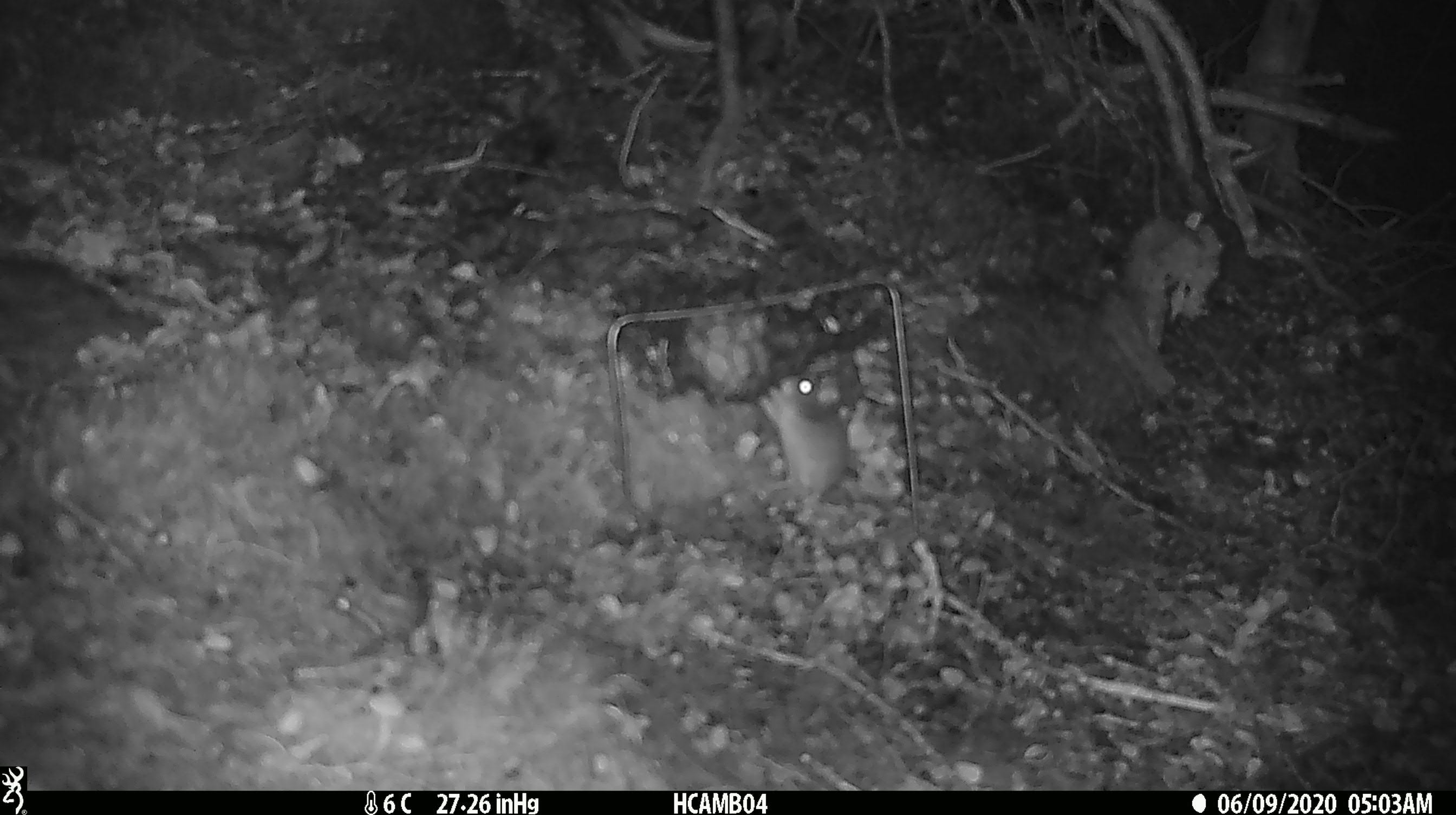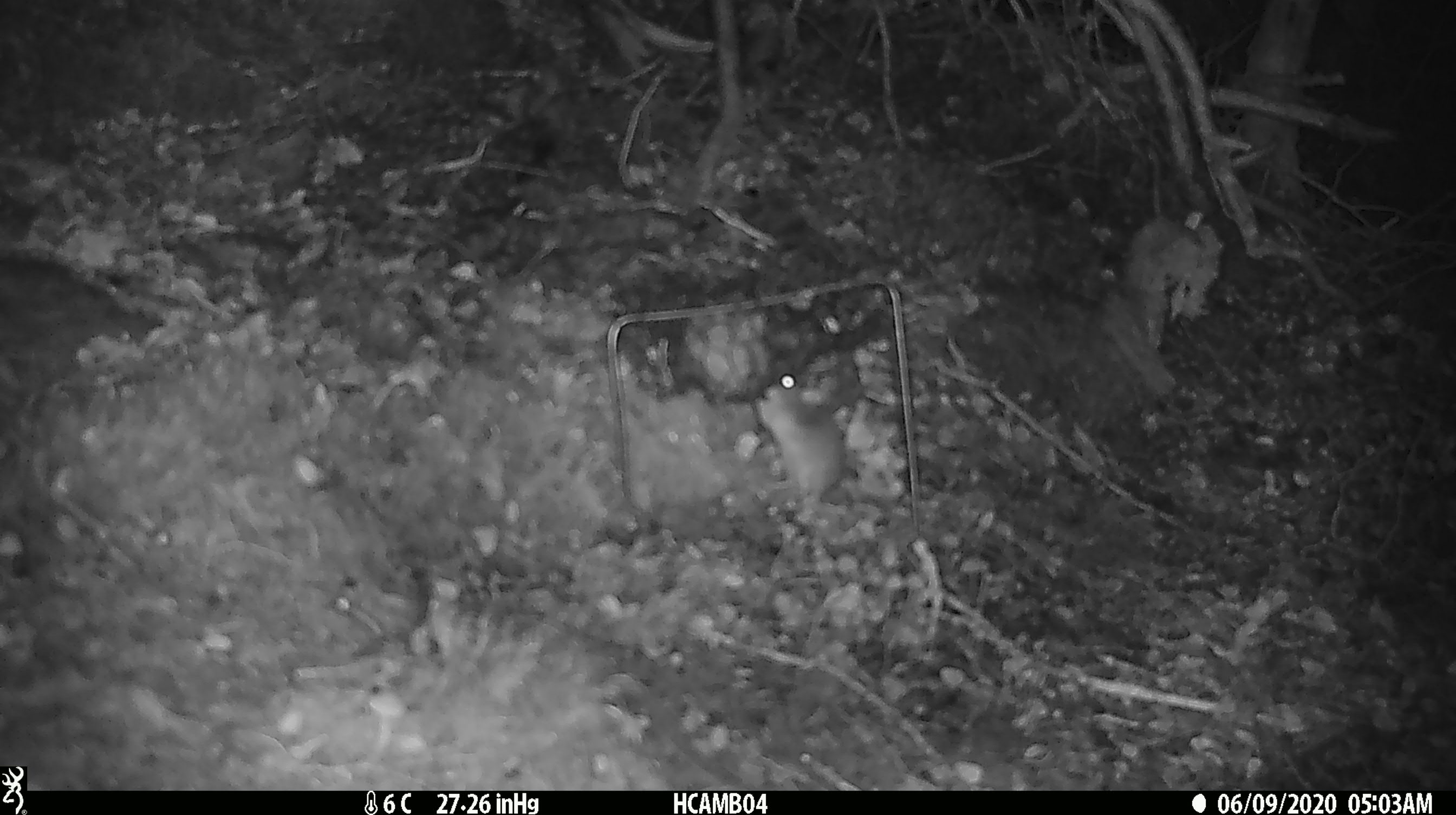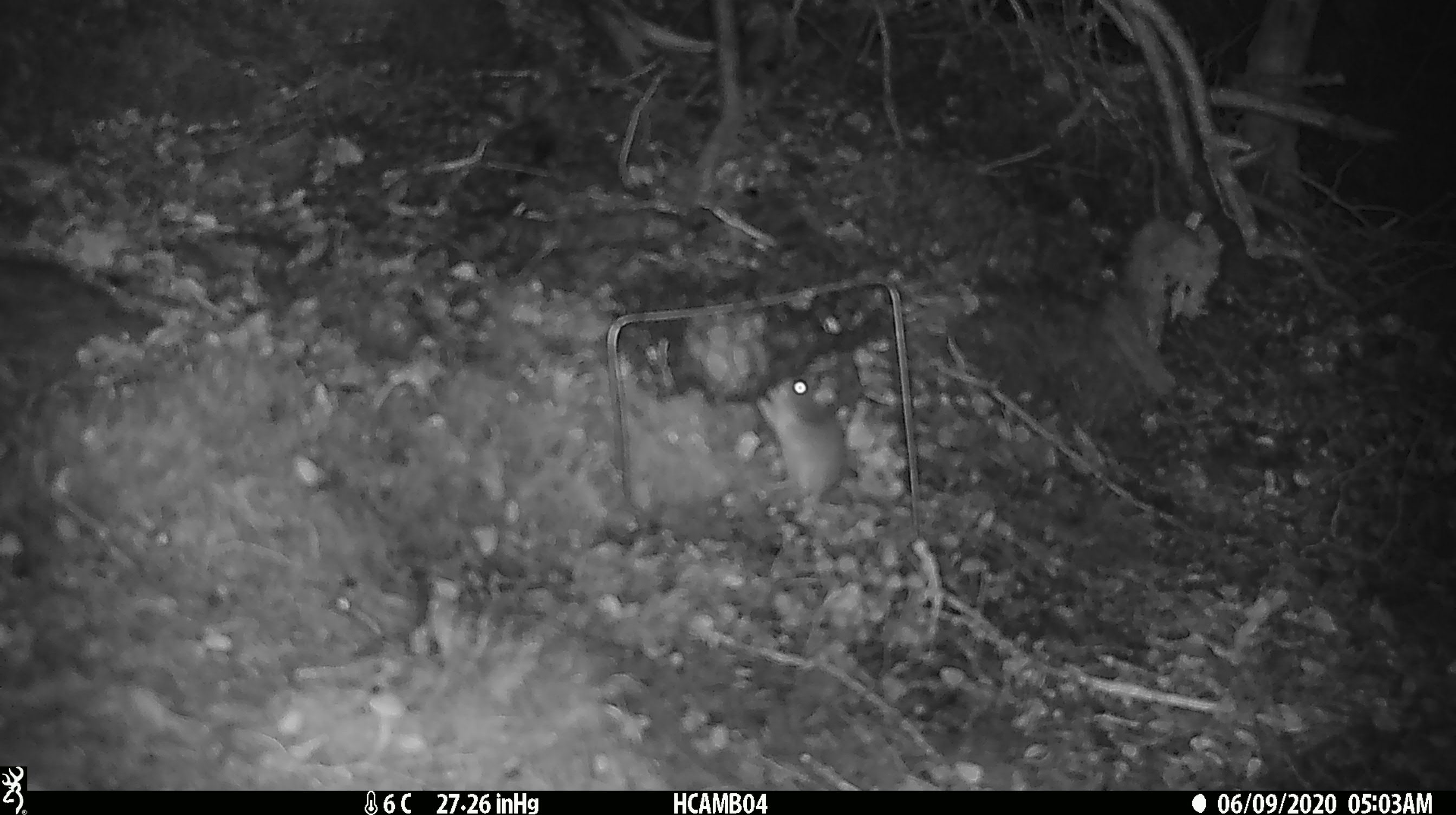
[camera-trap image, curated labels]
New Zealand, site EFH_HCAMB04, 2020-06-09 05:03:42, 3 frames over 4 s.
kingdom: Animalia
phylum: Chordata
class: Mammalia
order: Rodentia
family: Muridae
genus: Mus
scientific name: Mus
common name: mouse